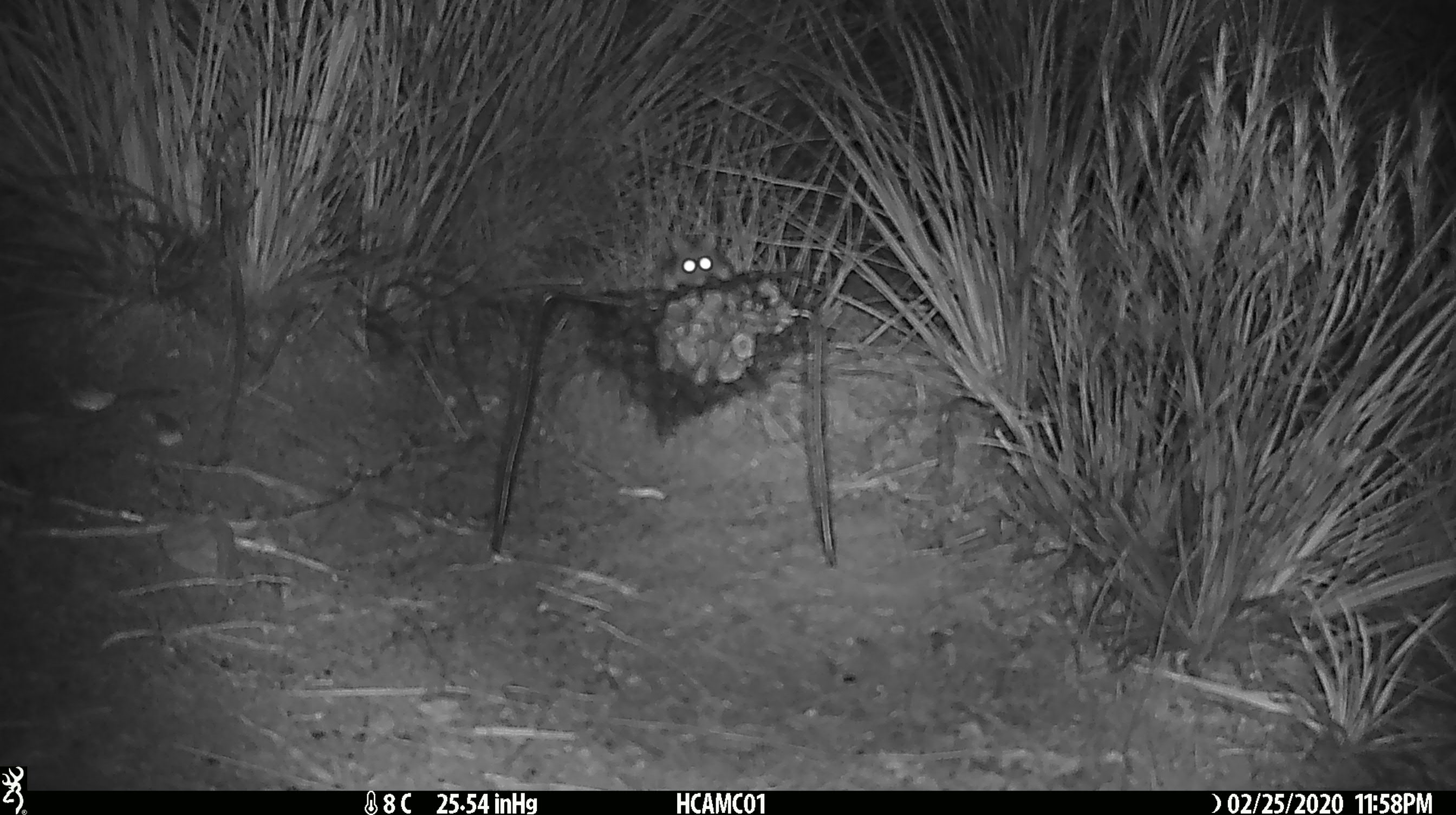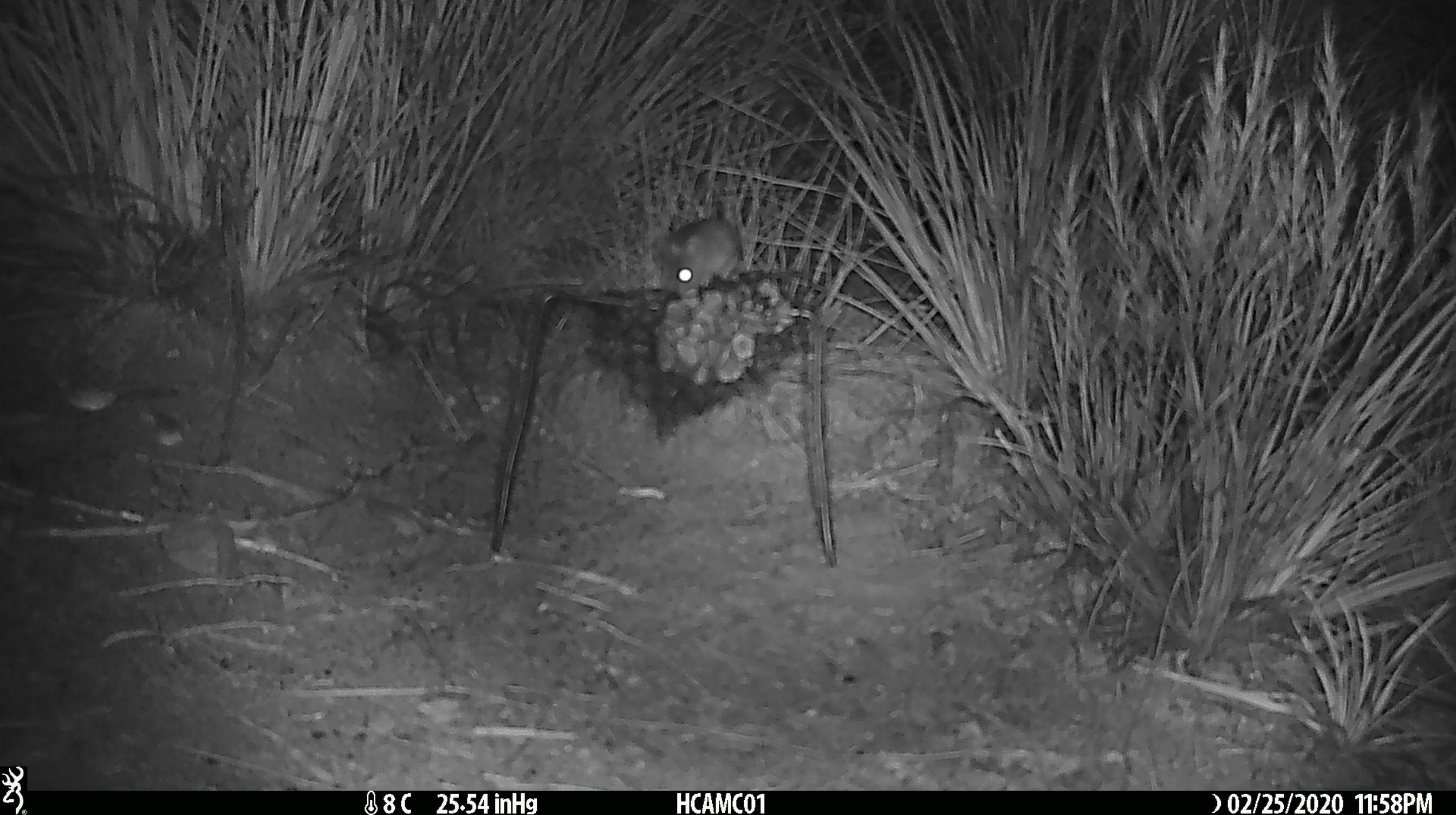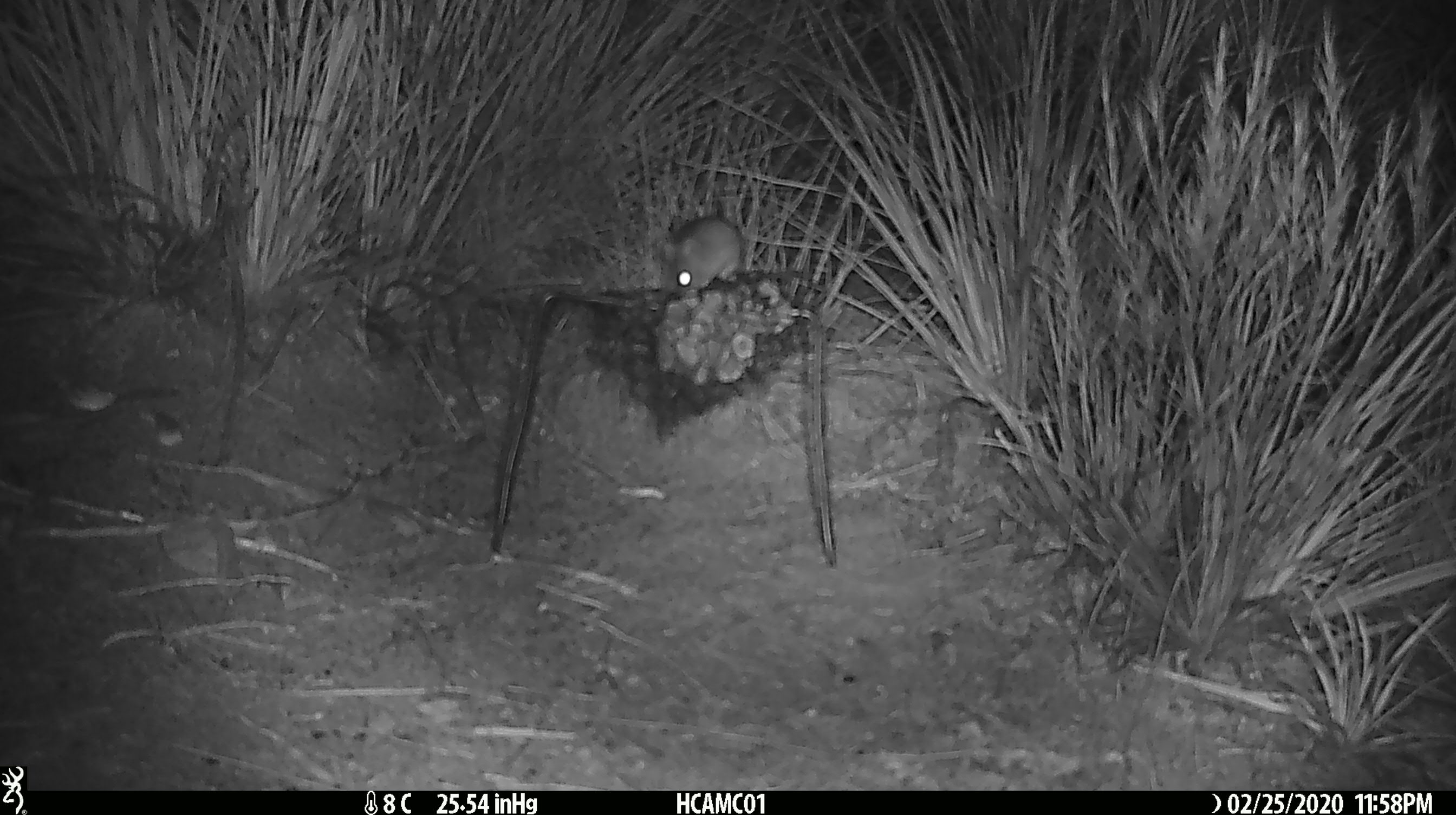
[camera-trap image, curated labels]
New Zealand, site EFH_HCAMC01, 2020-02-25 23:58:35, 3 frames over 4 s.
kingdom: Animalia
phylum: Chordata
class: Mammalia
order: Rodentia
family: Muridae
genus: Mus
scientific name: Mus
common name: mouse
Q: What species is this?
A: Mouse (Mus).